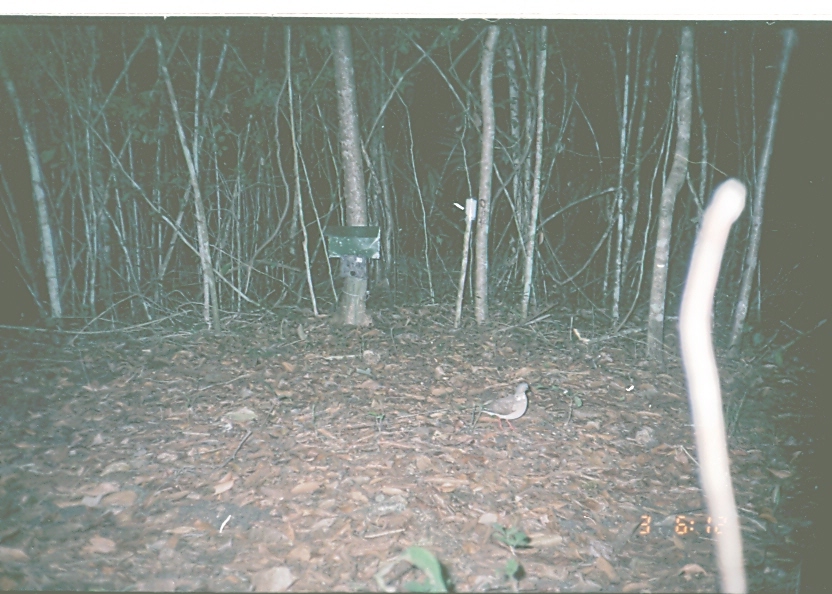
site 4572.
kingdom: Animalia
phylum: Chordata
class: Aves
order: Columbiformes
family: Columbidae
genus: Leptotila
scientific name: Leptotila verreauxi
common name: white-tipped dove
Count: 1.